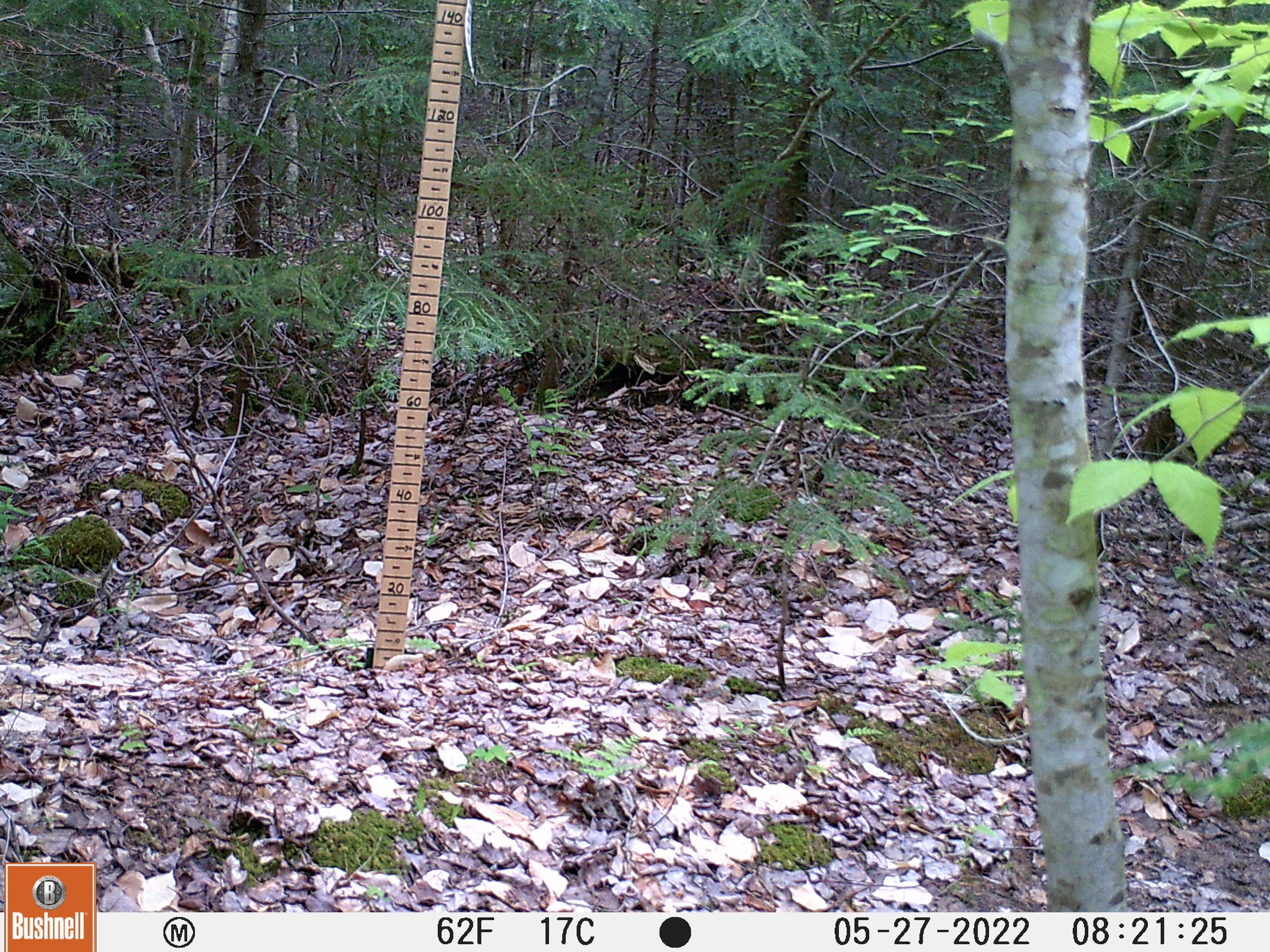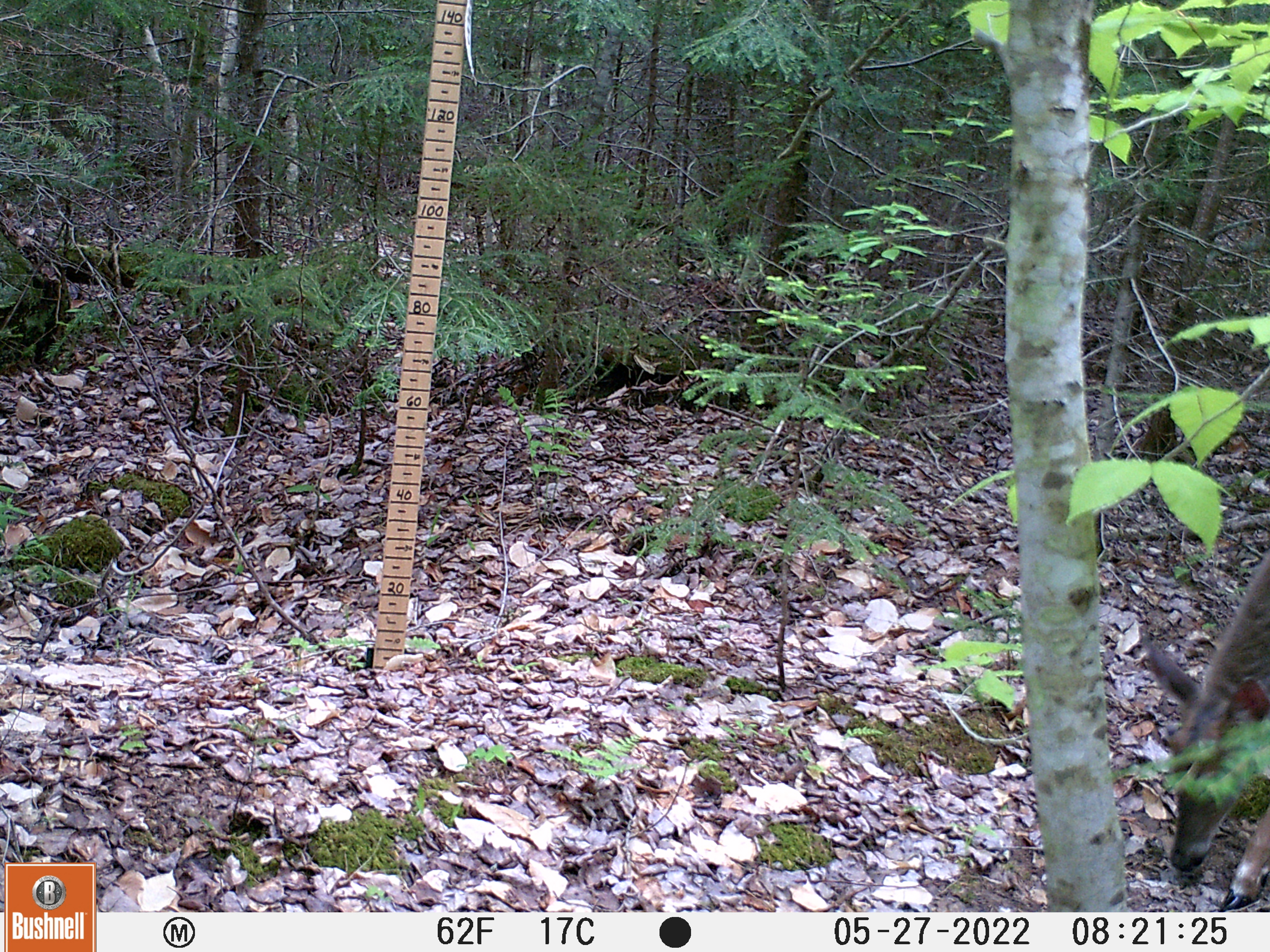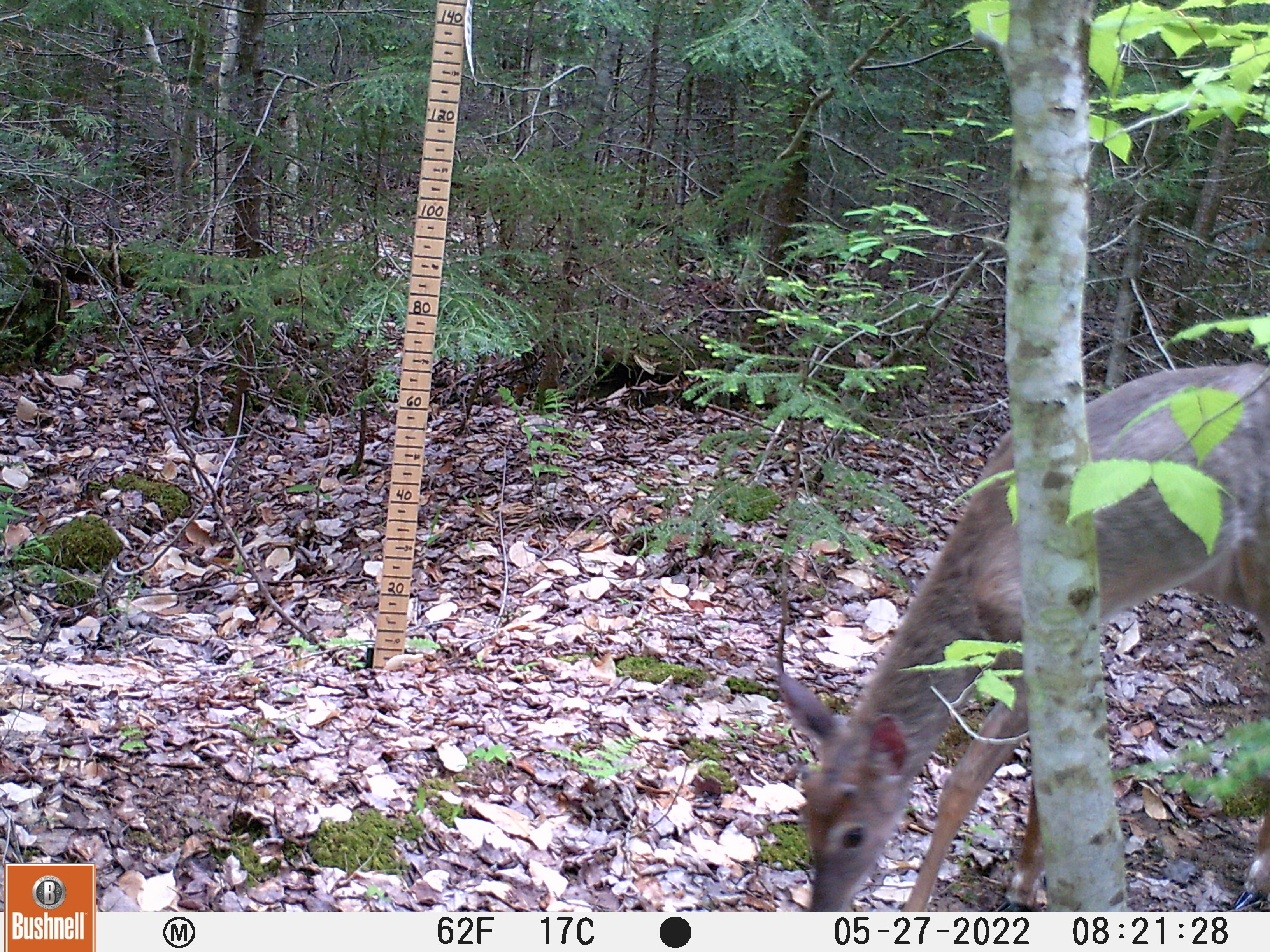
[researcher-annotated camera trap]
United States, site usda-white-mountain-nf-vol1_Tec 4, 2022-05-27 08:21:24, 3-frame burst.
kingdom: Animalia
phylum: Chordata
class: Mammalia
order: Artiodactyla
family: Cervidae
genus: Odocoileus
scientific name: Odocoileus virginianus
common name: white-tailed deer